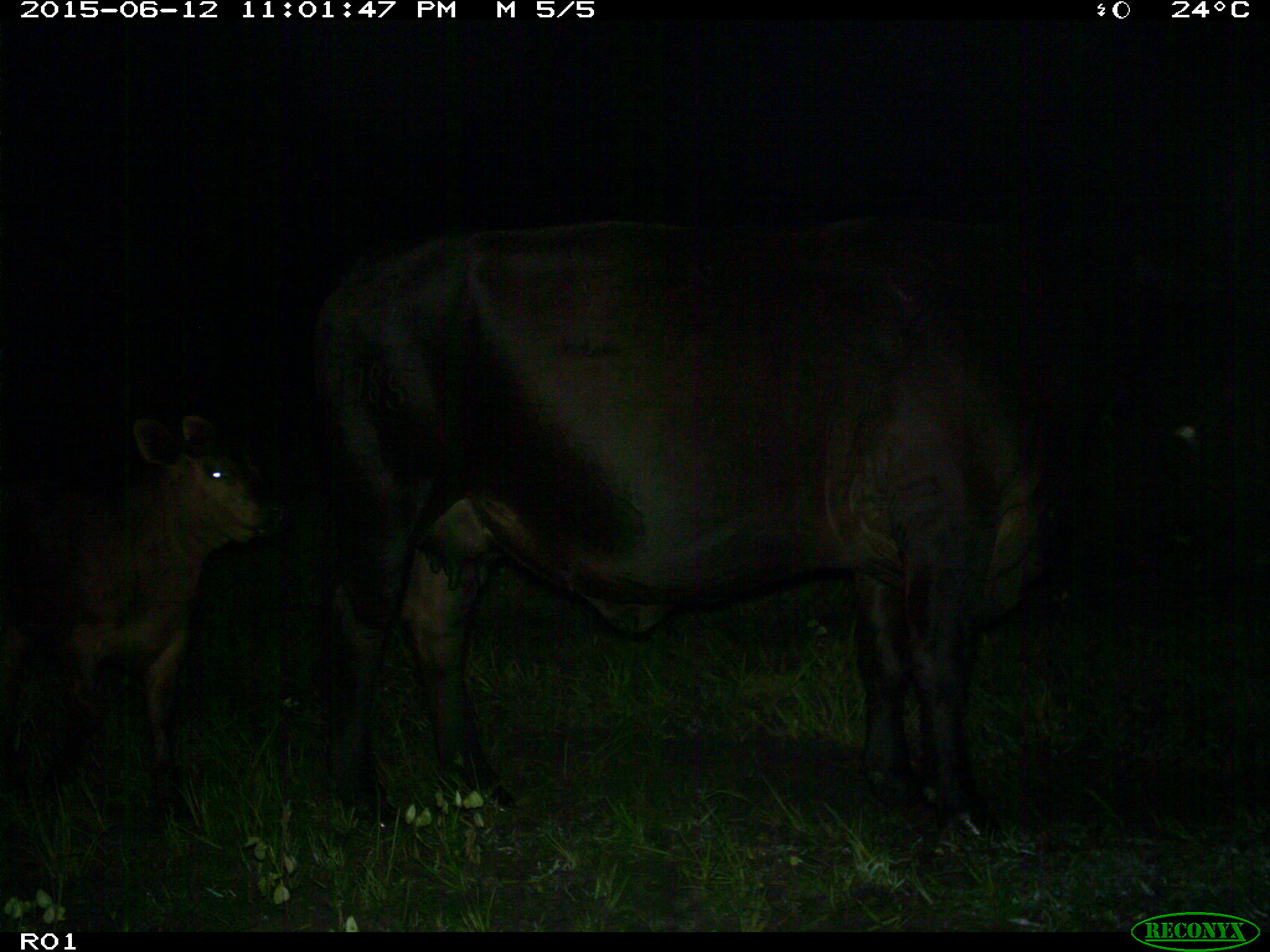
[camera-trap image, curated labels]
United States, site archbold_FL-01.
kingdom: Animalia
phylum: Chordata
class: Mammalia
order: Artiodactyla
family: Bovidae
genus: Bos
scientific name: Bos taurus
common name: domestic cow